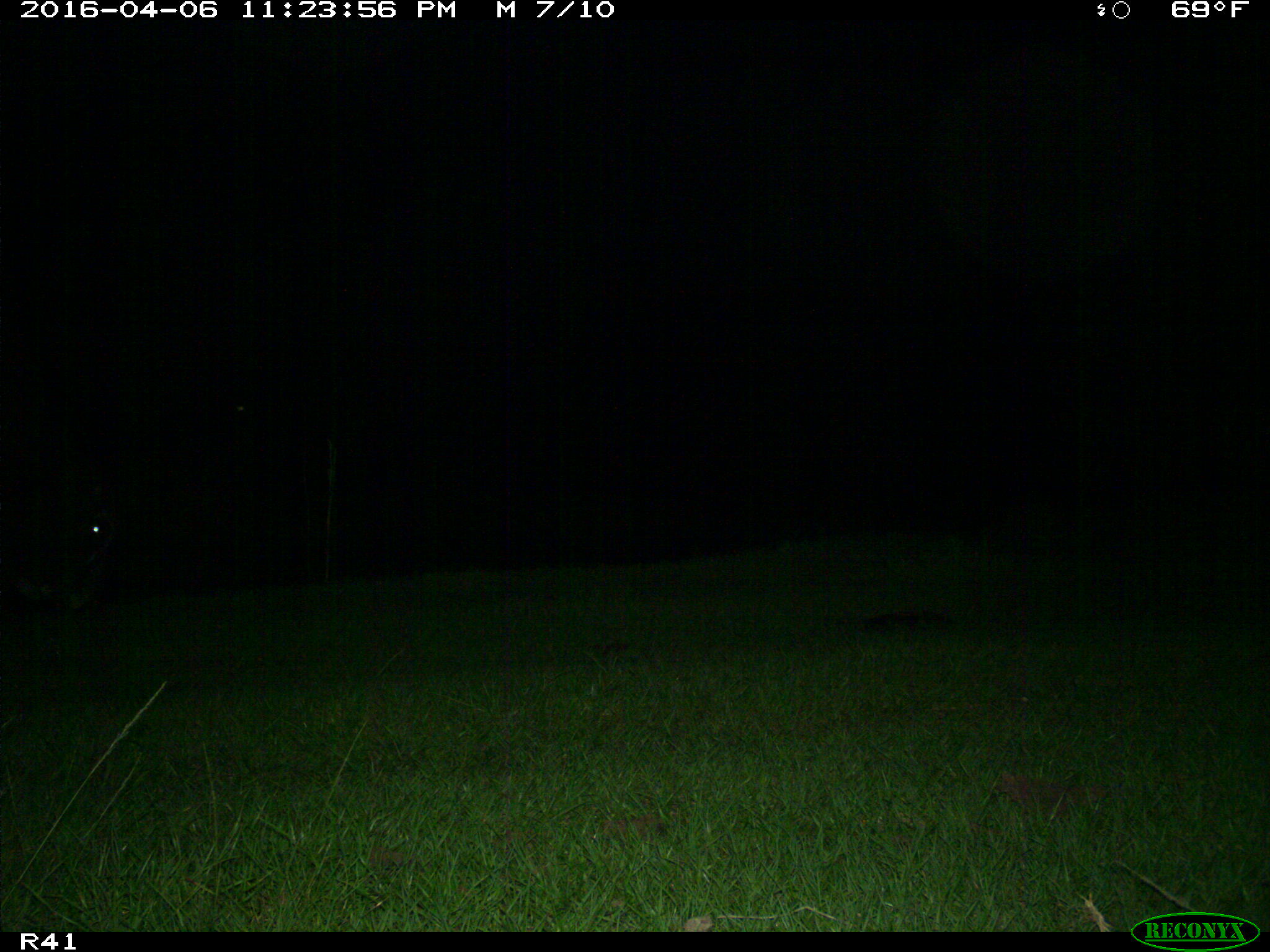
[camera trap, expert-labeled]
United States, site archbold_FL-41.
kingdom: Animalia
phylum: Chordata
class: Mammalia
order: Artiodactyla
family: Bovidae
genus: Bos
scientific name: Bos taurus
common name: domestic cow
Bos taurus (domestic cow).